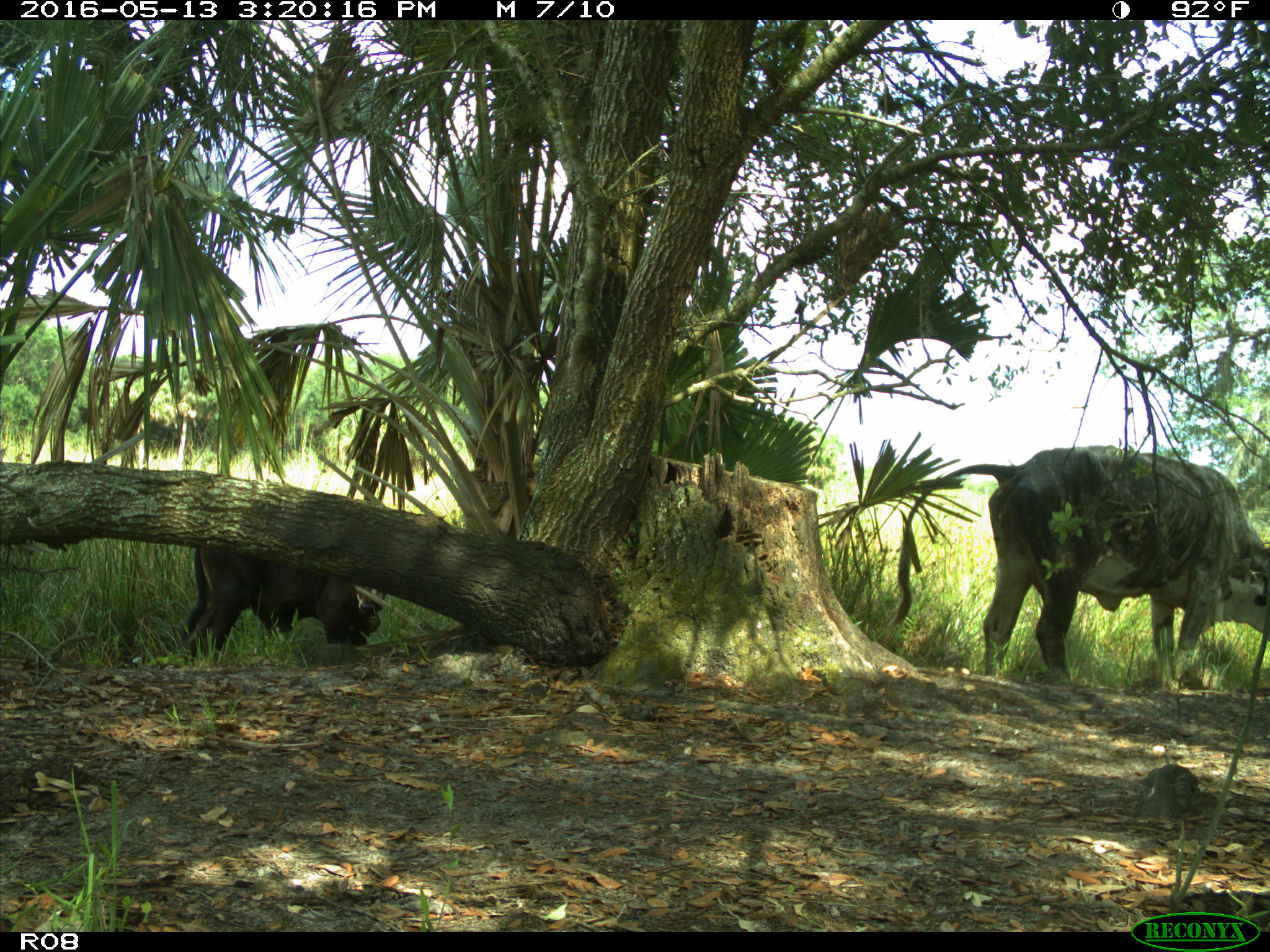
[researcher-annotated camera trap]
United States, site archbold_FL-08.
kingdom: Animalia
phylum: Chordata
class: Mammalia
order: Artiodactyla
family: Bovidae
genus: Bos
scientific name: Bos taurus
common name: domestic cow